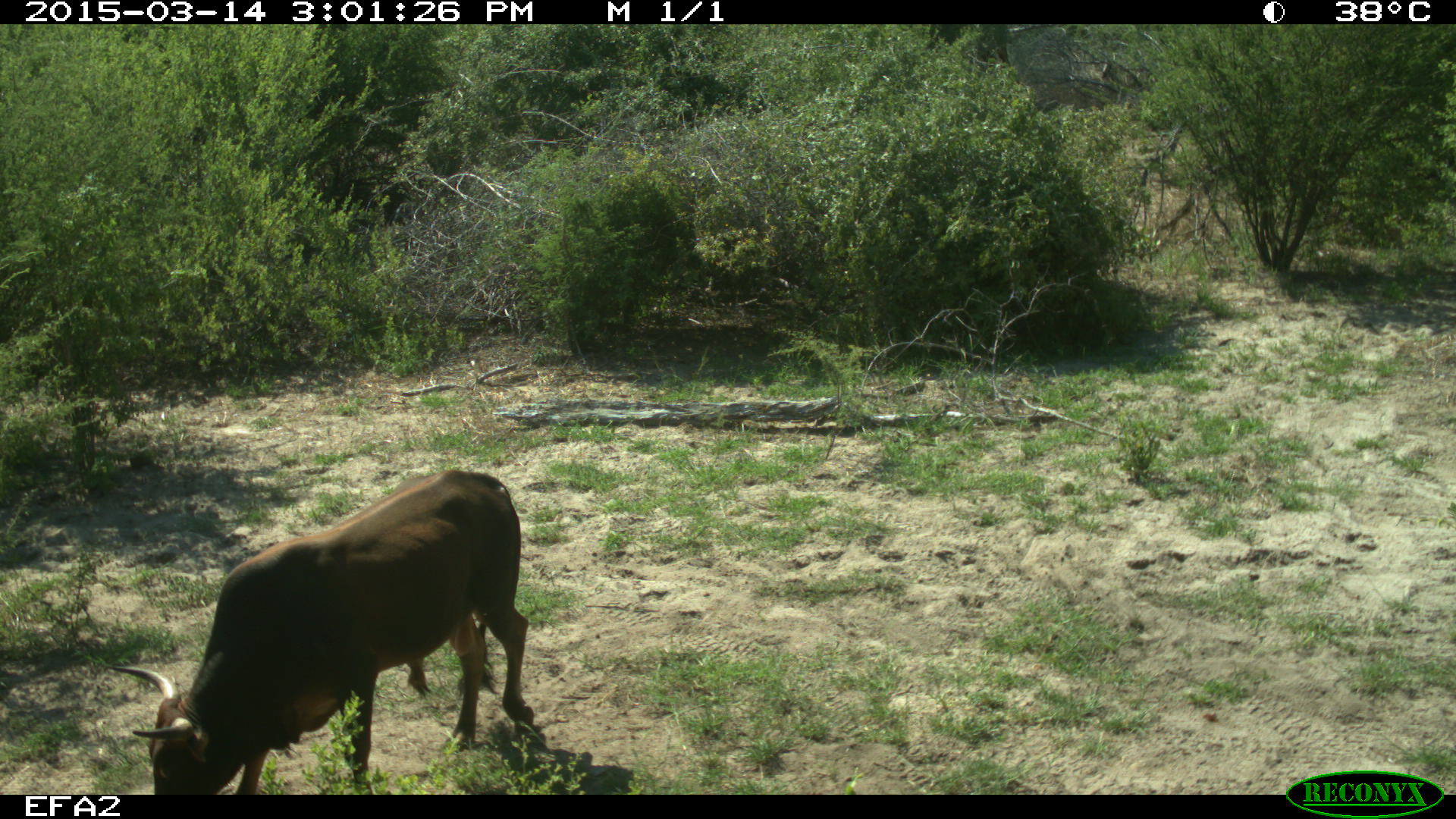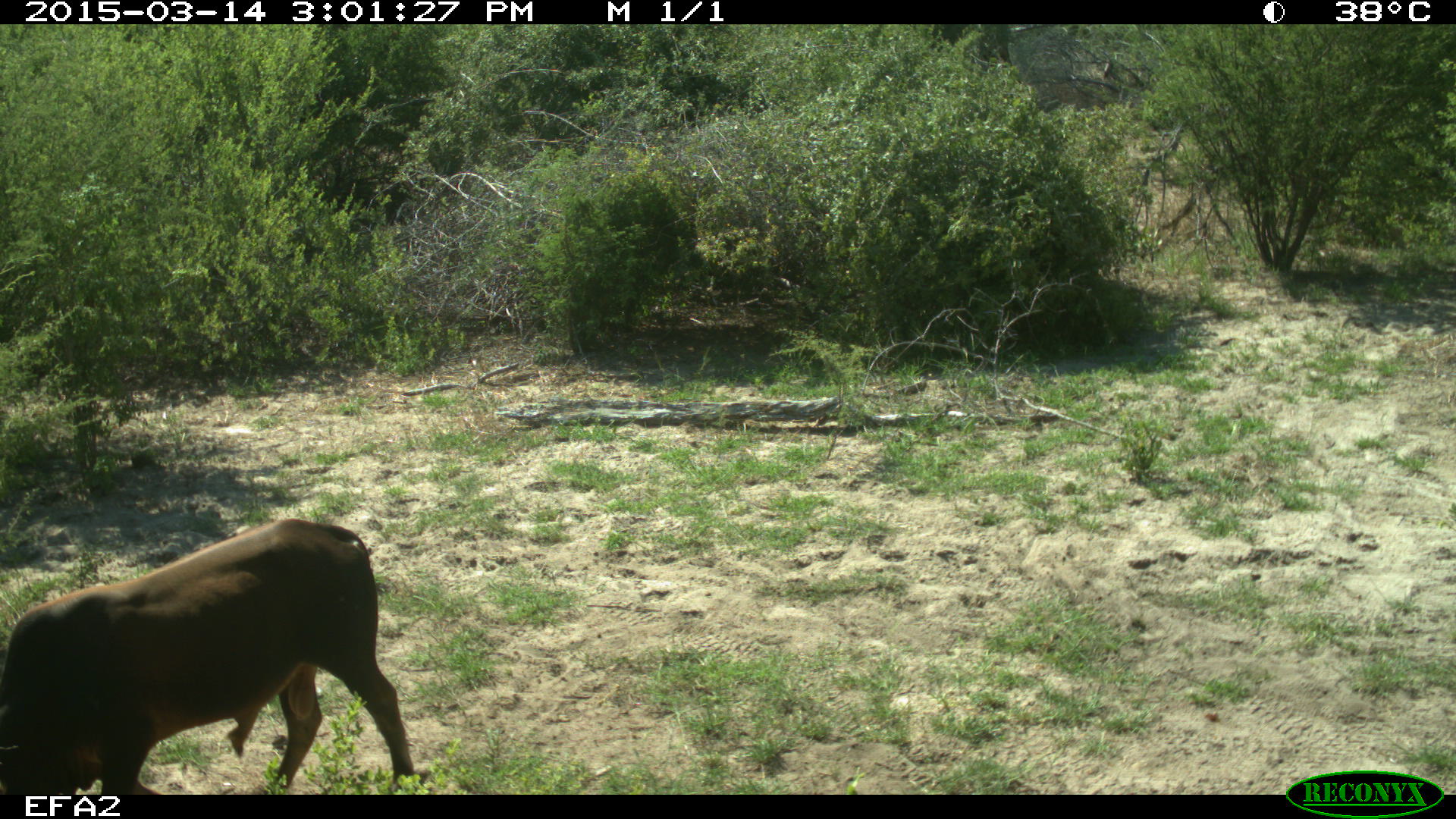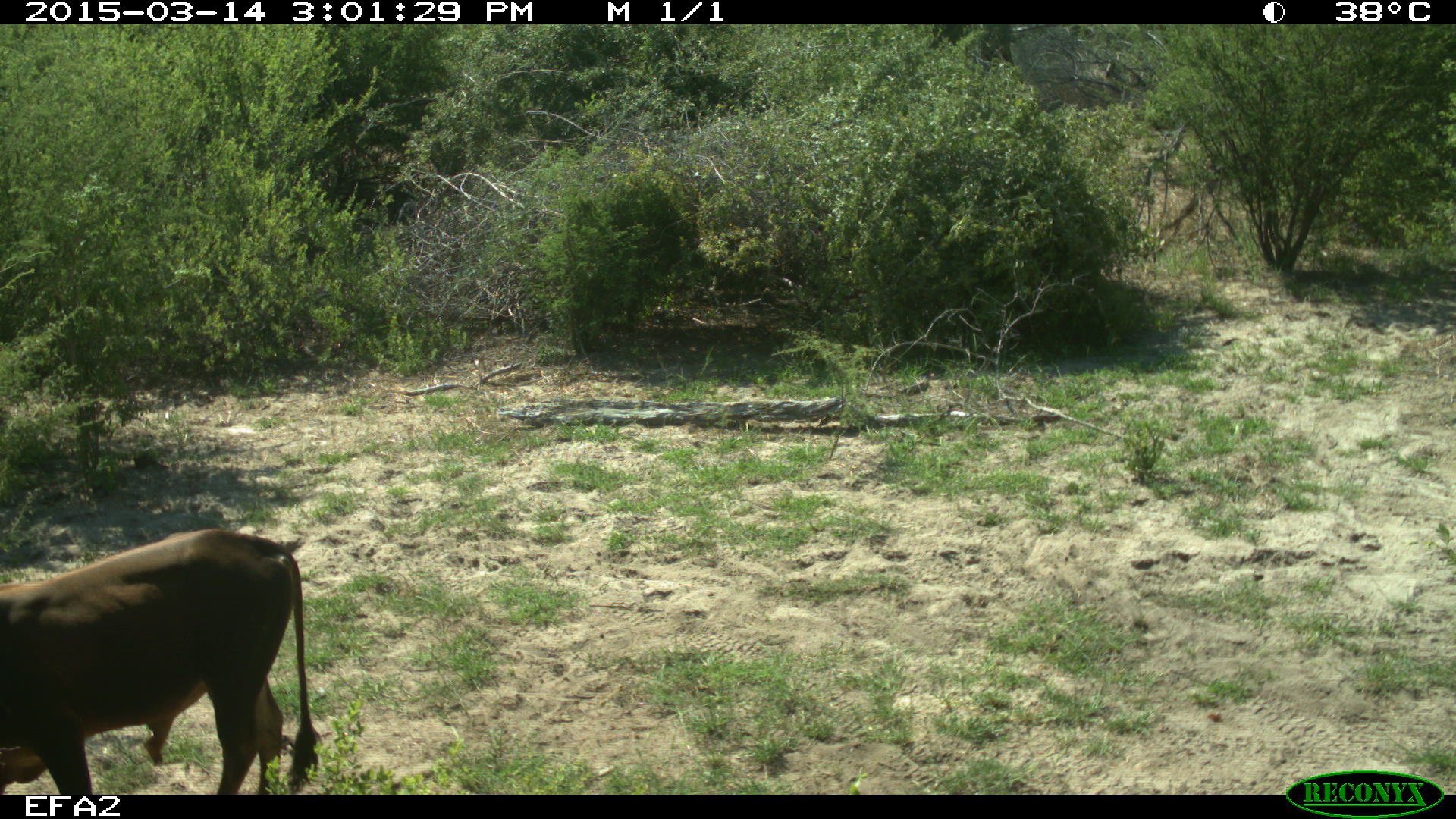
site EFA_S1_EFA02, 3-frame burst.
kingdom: Animalia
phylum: Chordata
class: Mammalia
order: Artiodactyla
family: Bovidae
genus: Bos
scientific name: Bos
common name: cattle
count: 1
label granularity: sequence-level